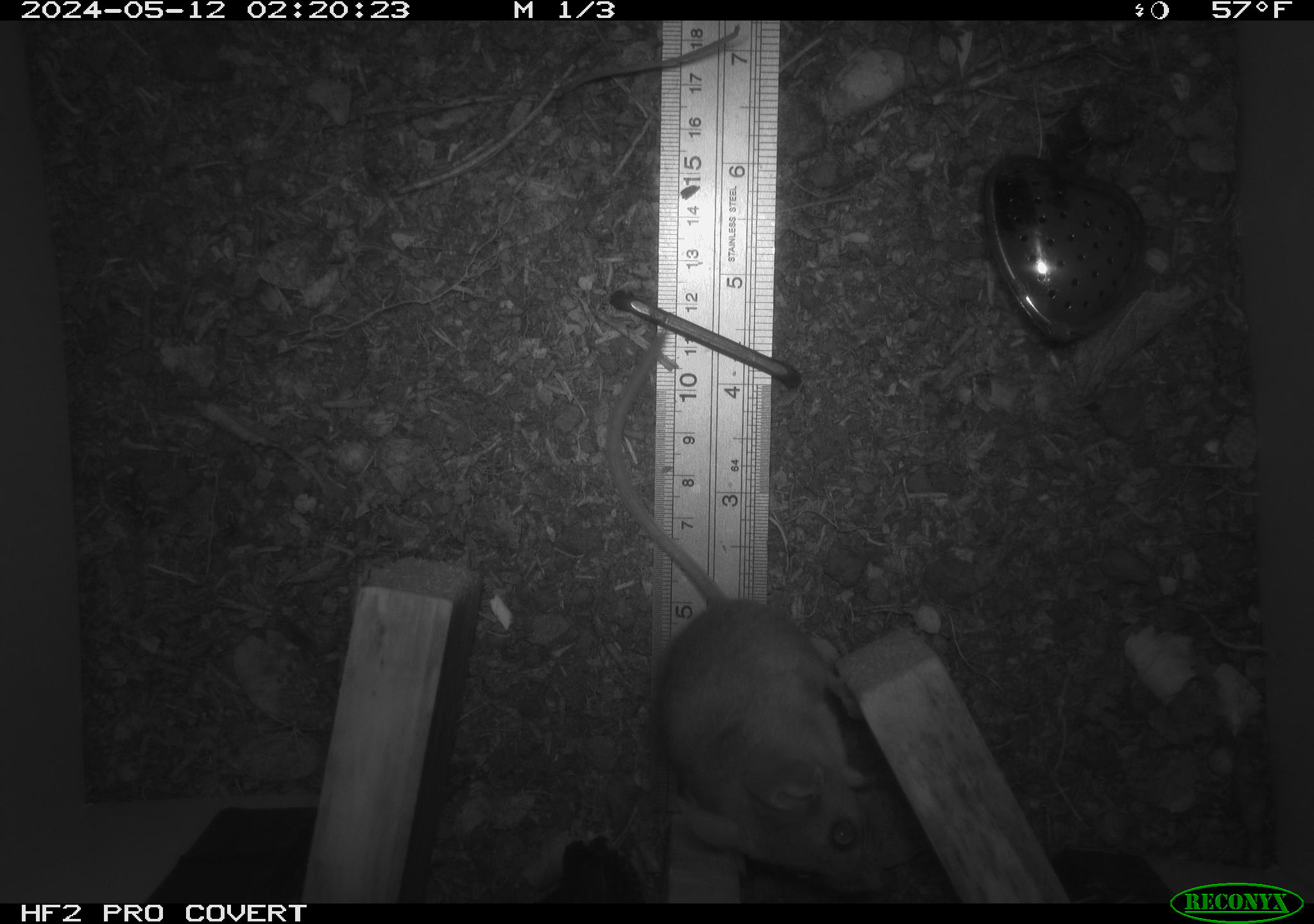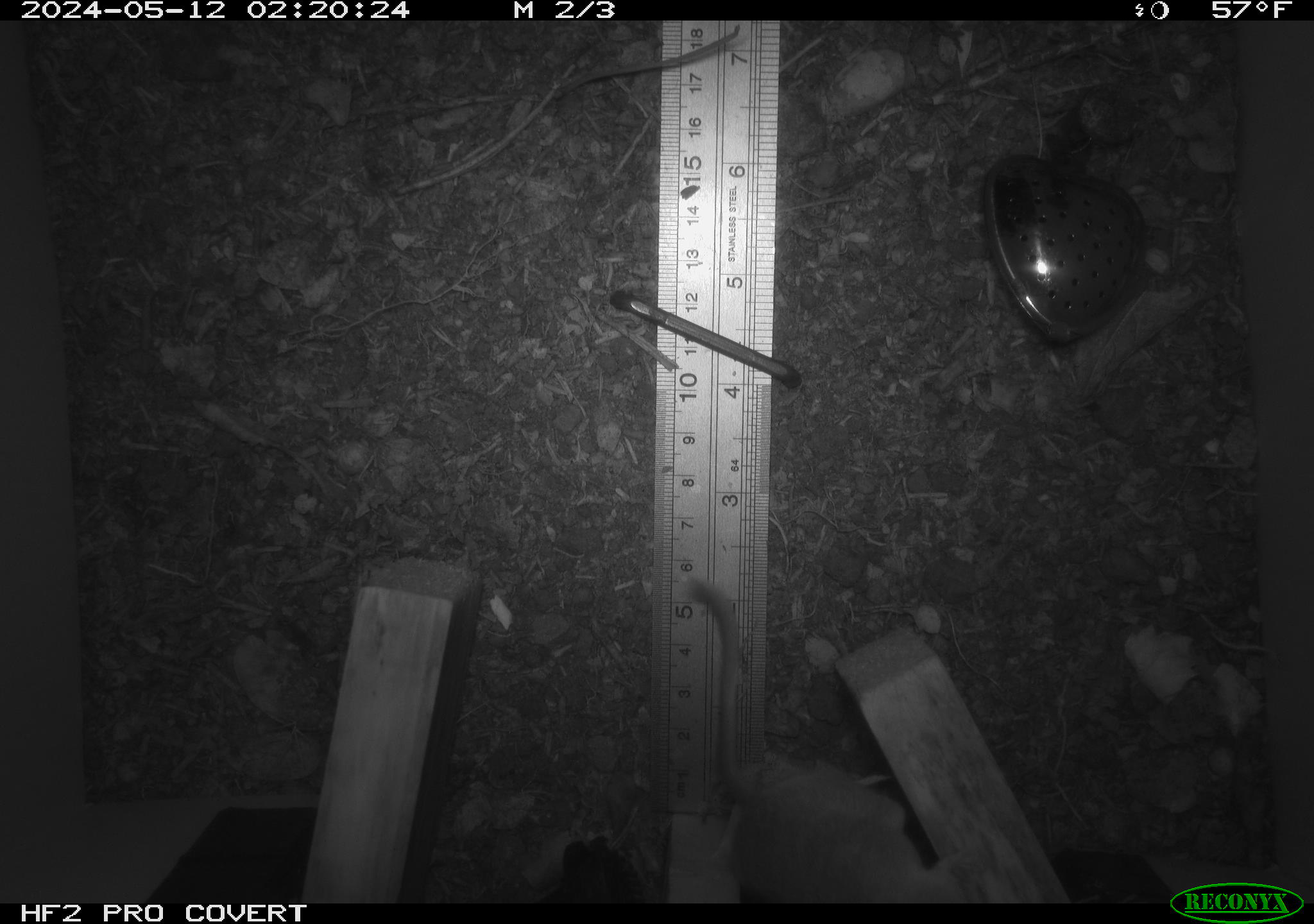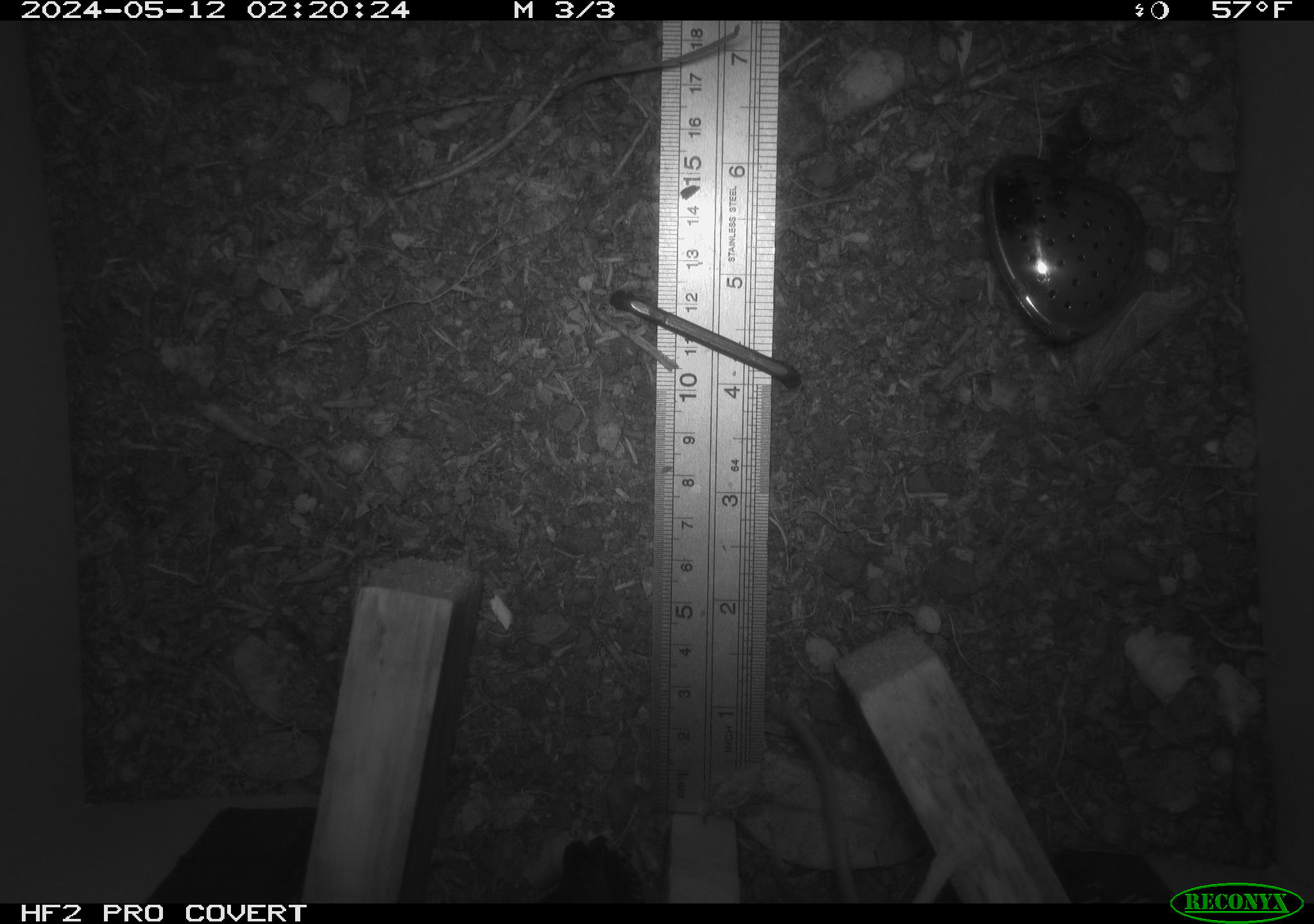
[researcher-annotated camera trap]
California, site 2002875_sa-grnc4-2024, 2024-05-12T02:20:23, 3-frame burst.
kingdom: Animalia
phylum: Chordata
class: Mammalia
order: Rodentia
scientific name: Rodentia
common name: rodent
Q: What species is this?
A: Rodent (Rodentia).